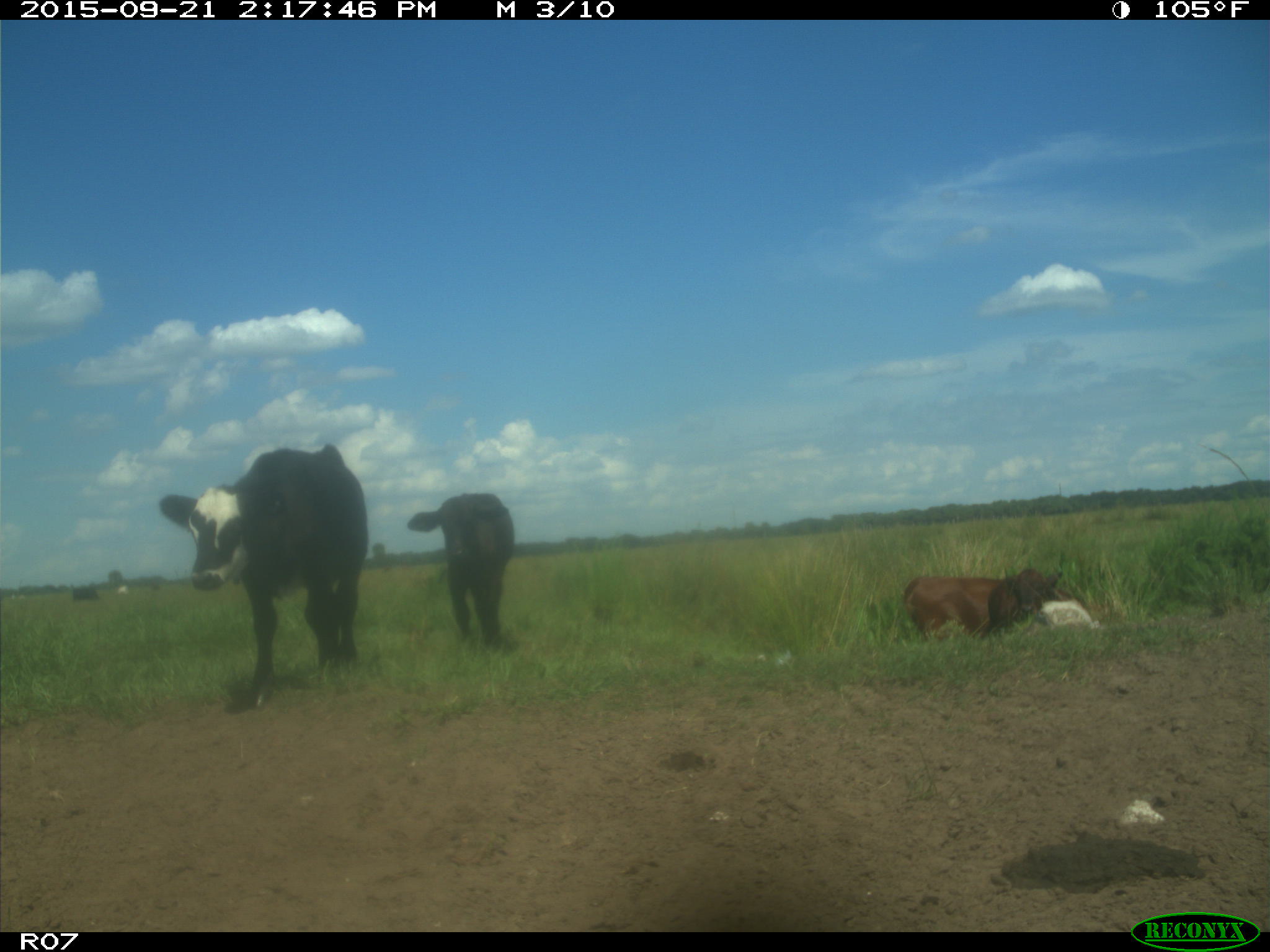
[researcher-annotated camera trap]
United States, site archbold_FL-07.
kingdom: Animalia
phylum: Chordata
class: Mammalia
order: Artiodactyla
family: Bovidae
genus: Bos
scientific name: Bos taurus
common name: domestic cow